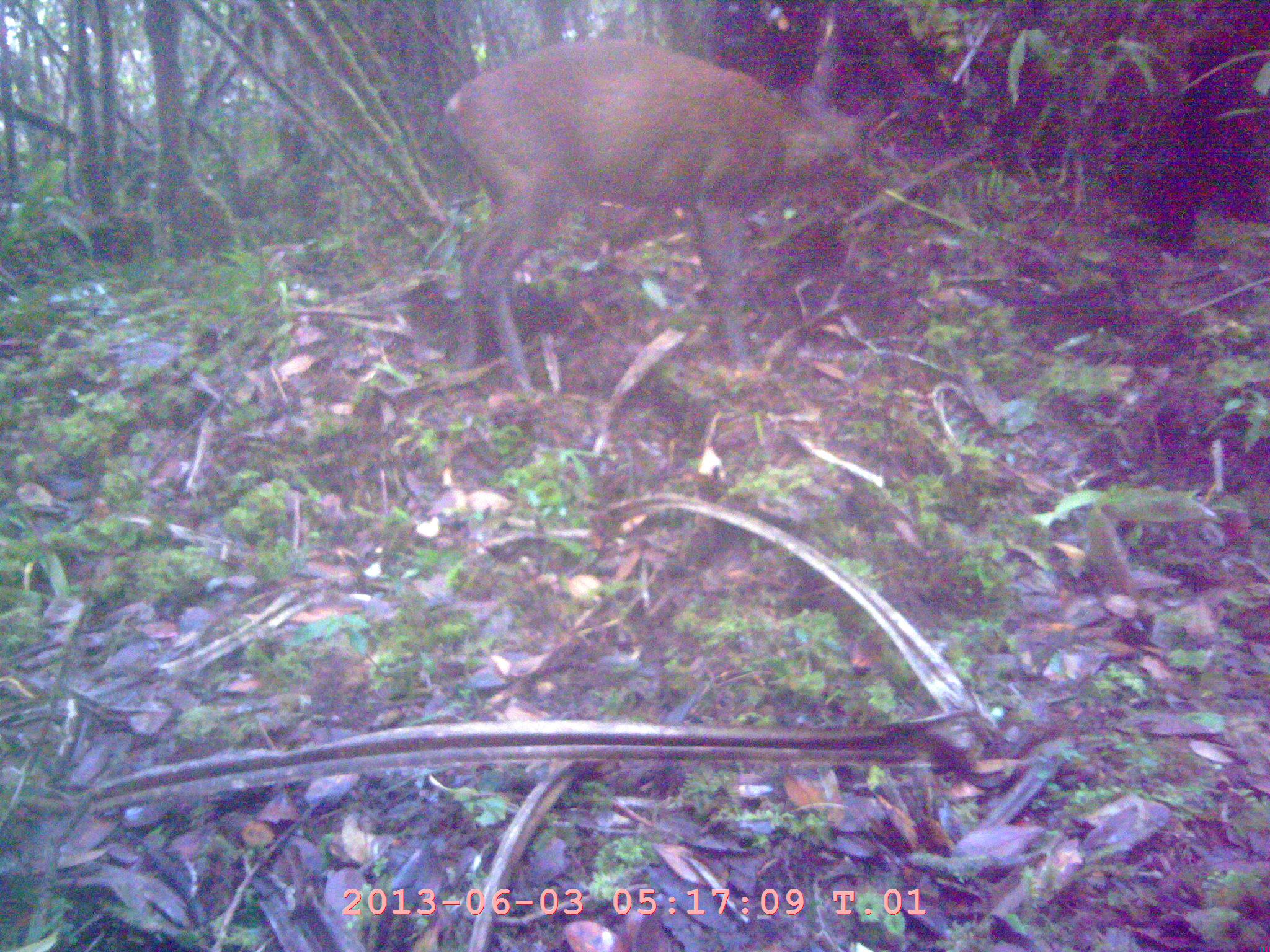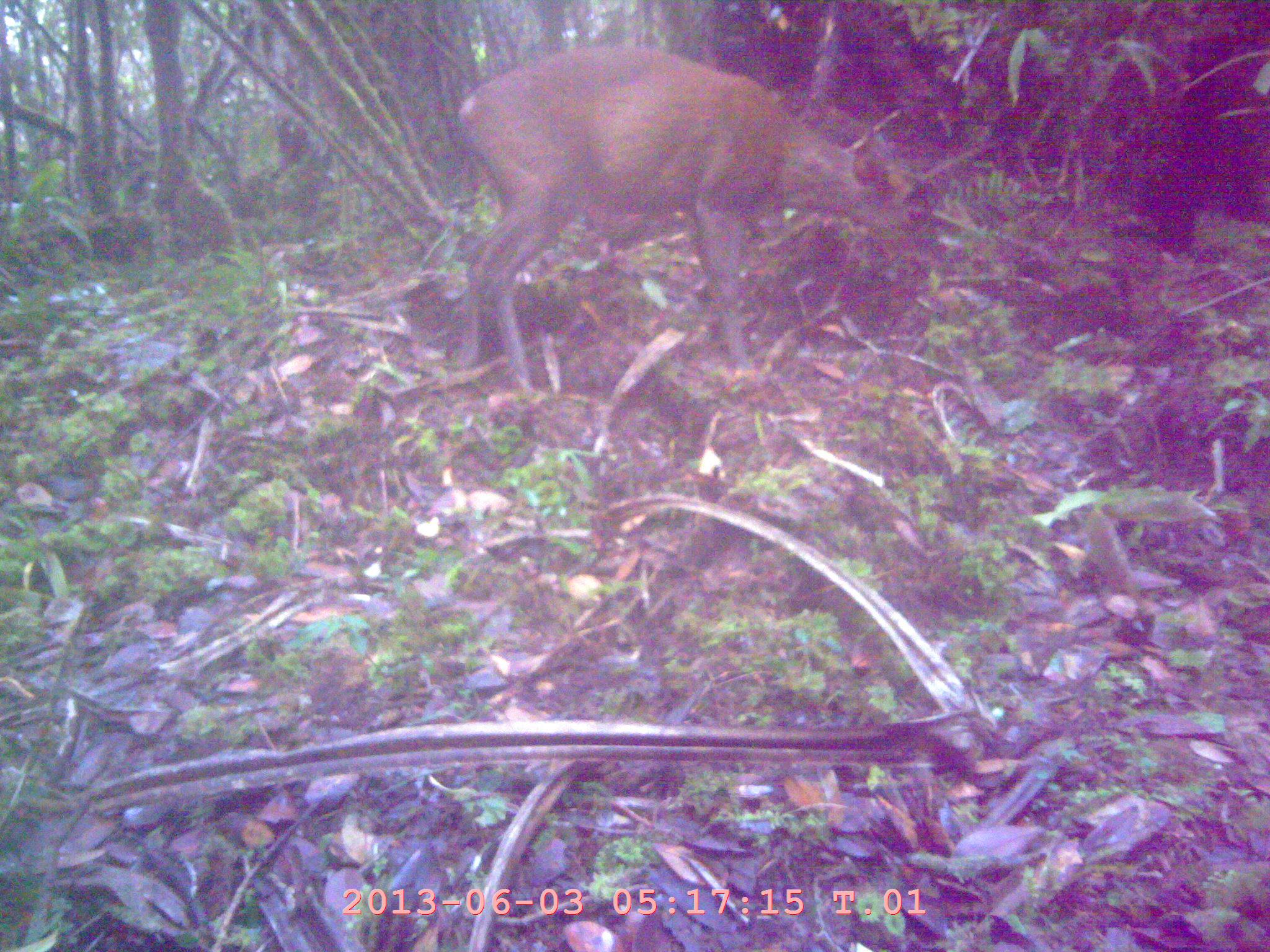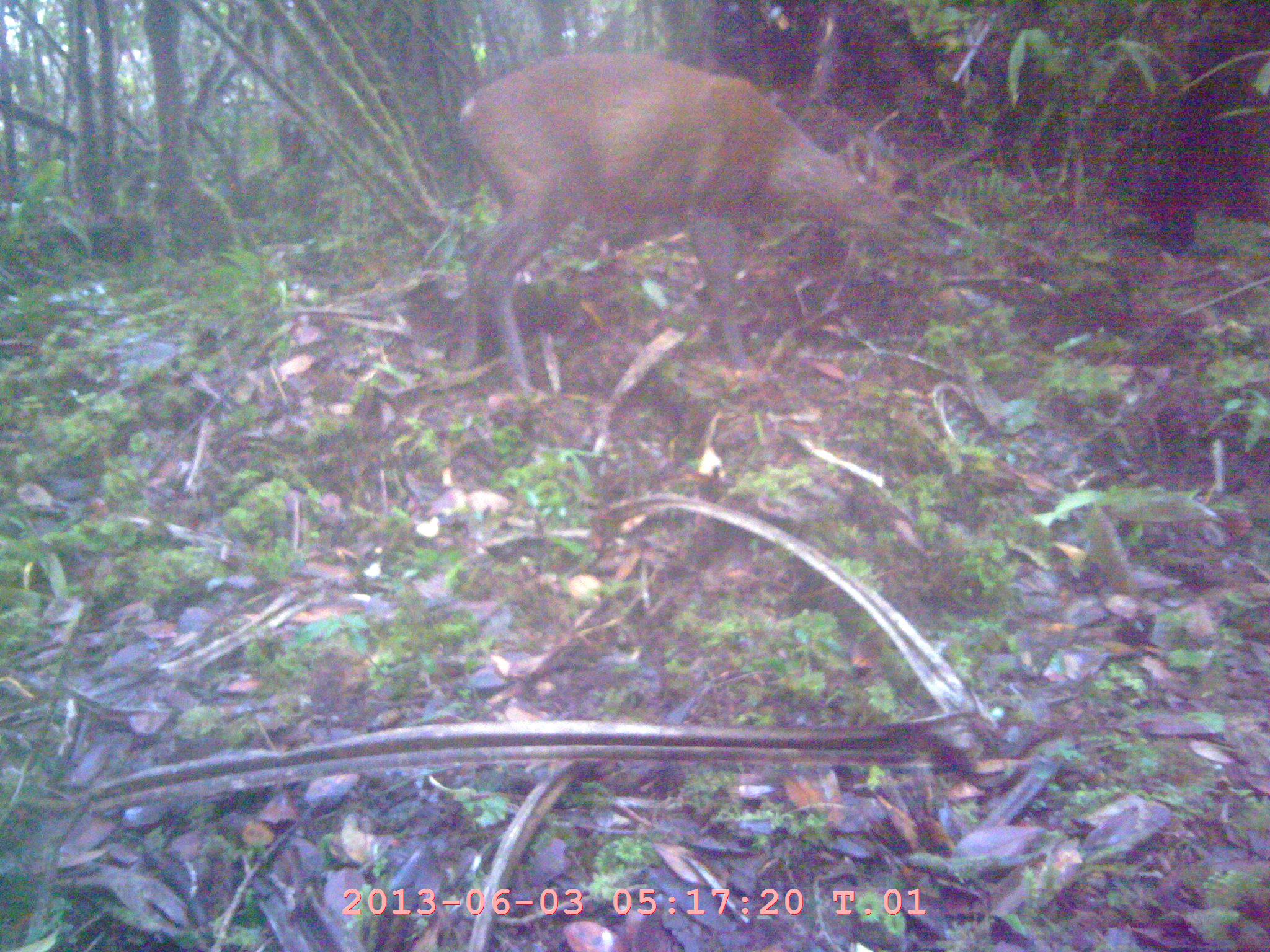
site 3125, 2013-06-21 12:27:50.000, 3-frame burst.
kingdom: Animalia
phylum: Chordata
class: Mammalia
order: Artiodactyla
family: Cervidae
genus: Muntiacus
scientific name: Muntiacus muntjak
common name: southern red muntjac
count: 1